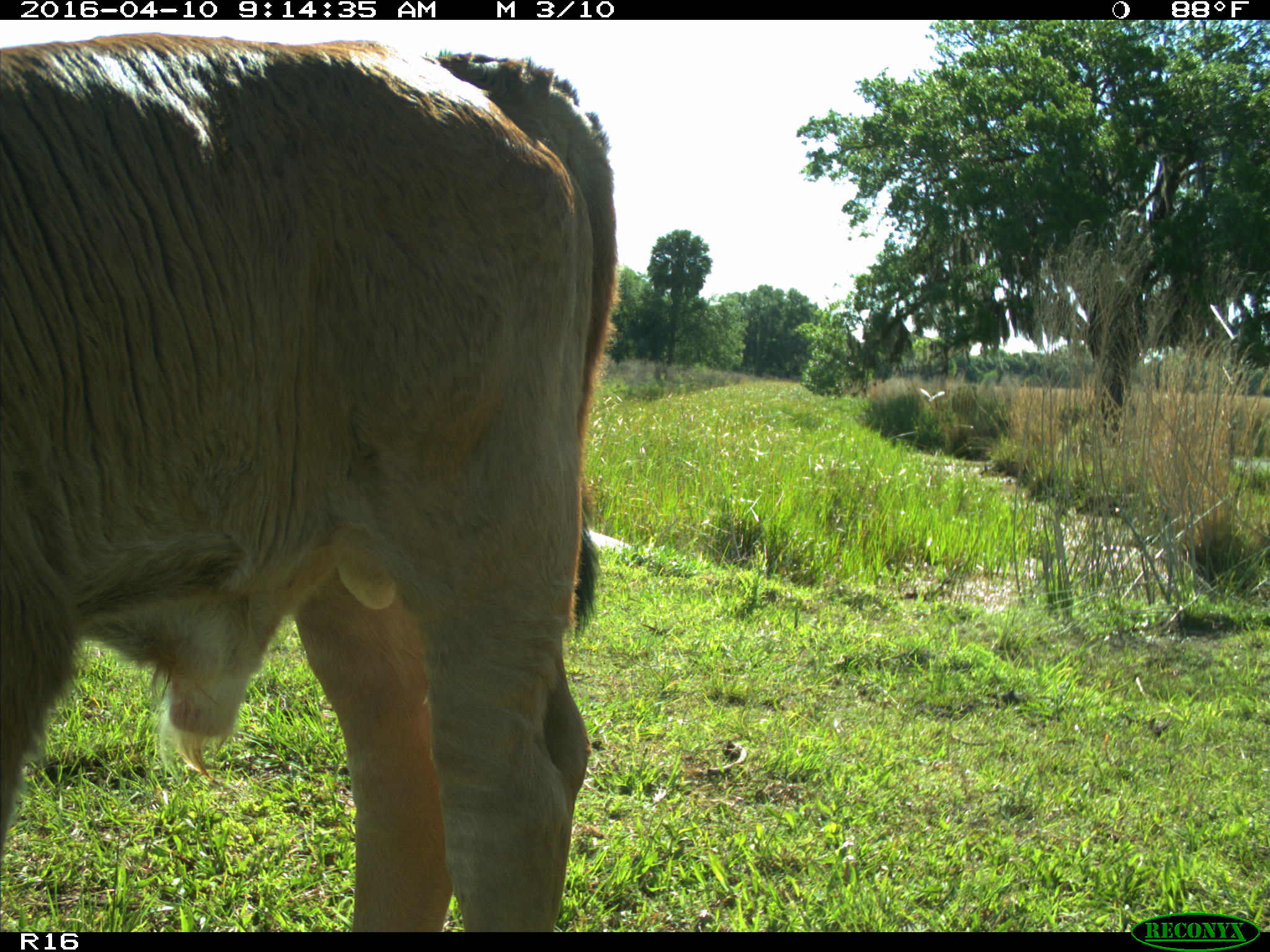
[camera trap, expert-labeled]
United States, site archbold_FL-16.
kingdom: Animalia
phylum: Chordata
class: Mammalia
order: Artiodactyla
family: Bovidae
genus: Bos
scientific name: Bos taurus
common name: domestic cow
Bos taurus (domestic cow).